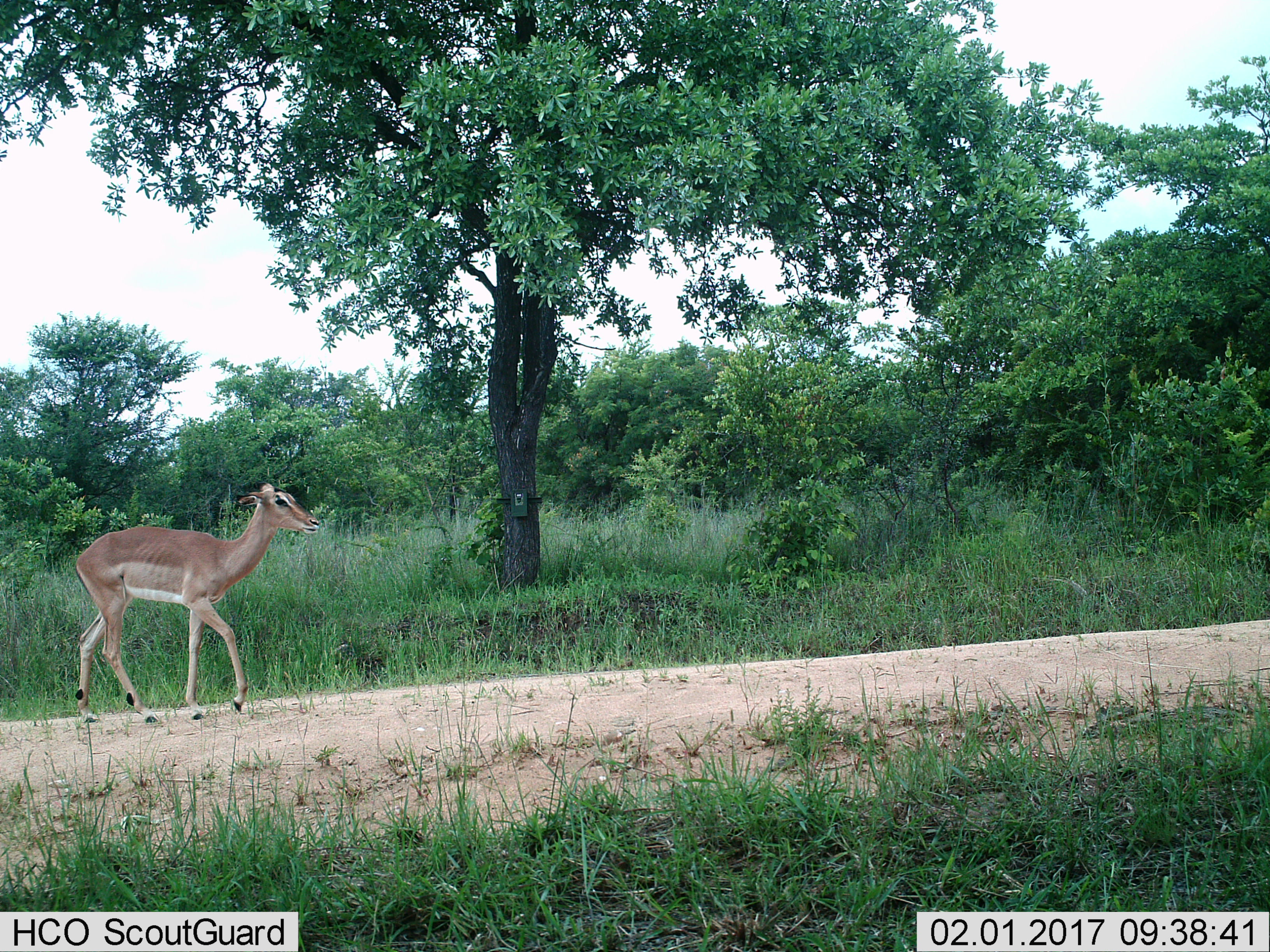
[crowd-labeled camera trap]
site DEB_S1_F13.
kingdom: Animalia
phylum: Chordata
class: Mammalia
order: Artiodactyla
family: Bovidae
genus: Aepyceros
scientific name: Aepyceros melampus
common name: impala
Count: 1.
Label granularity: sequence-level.